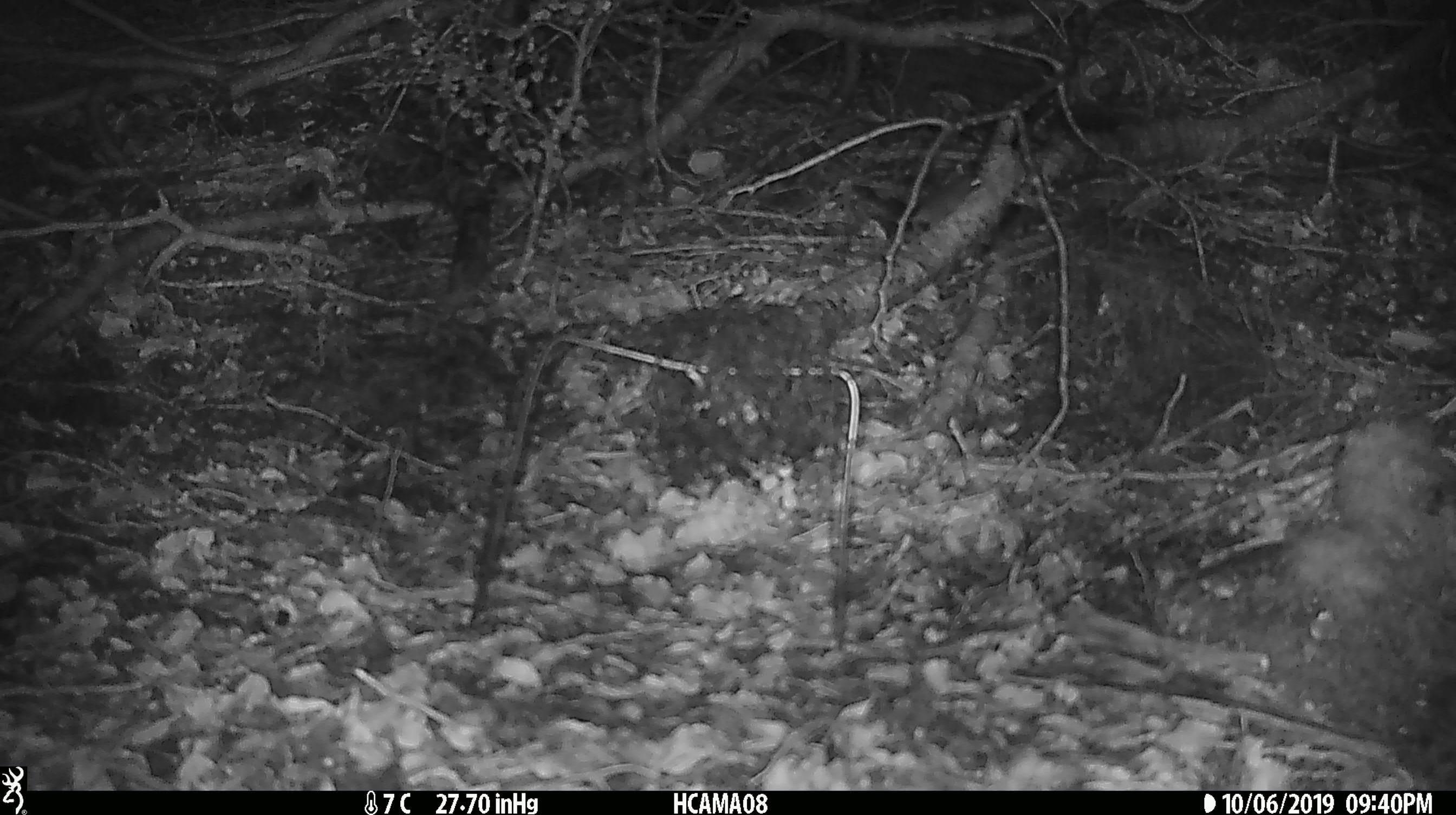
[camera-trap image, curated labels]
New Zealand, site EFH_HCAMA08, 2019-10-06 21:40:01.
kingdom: Animalia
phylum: Chordata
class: Mammalia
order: Rodentia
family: Muridae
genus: Mus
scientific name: Mus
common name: mouse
Mouse (Mus).